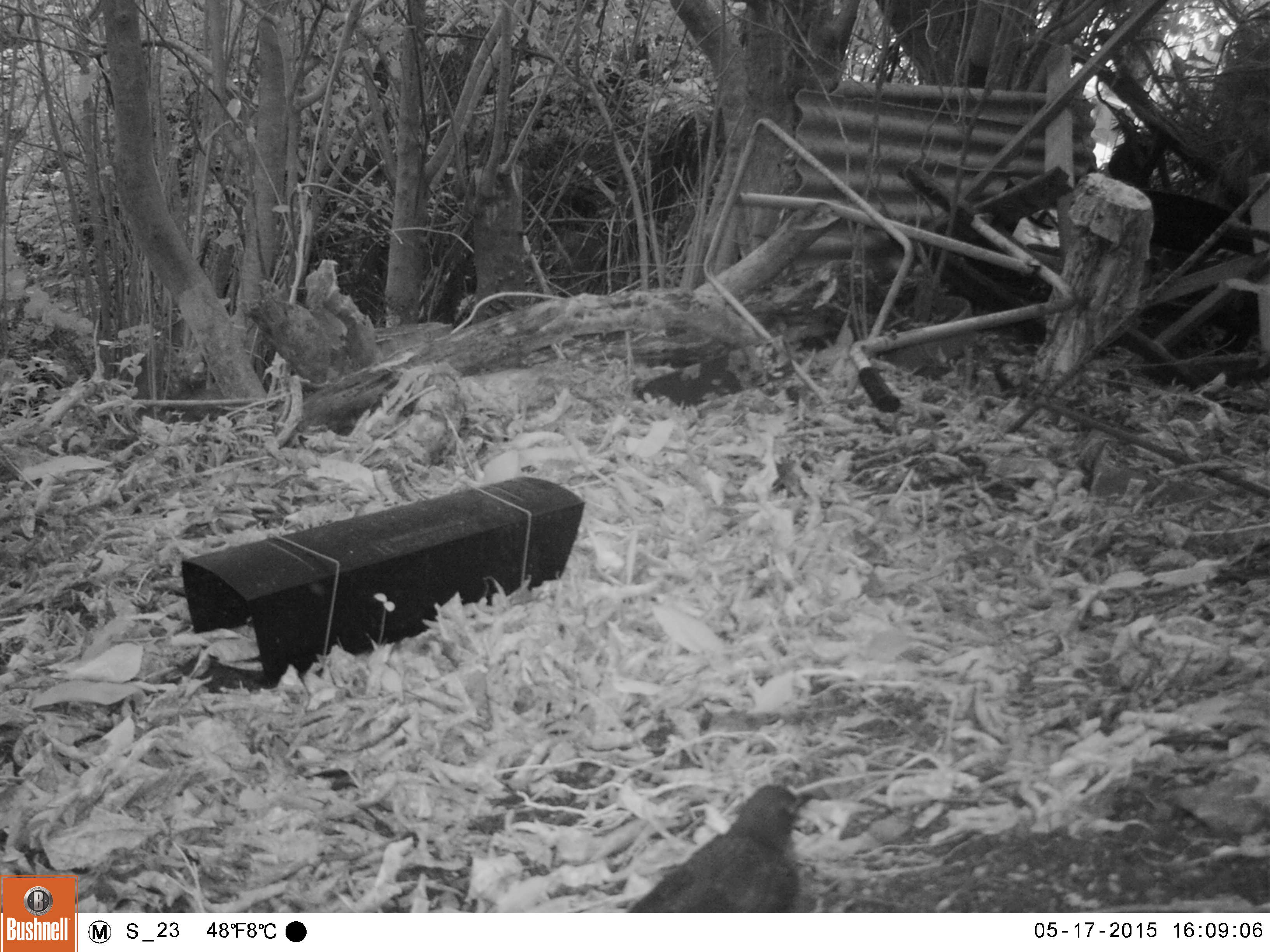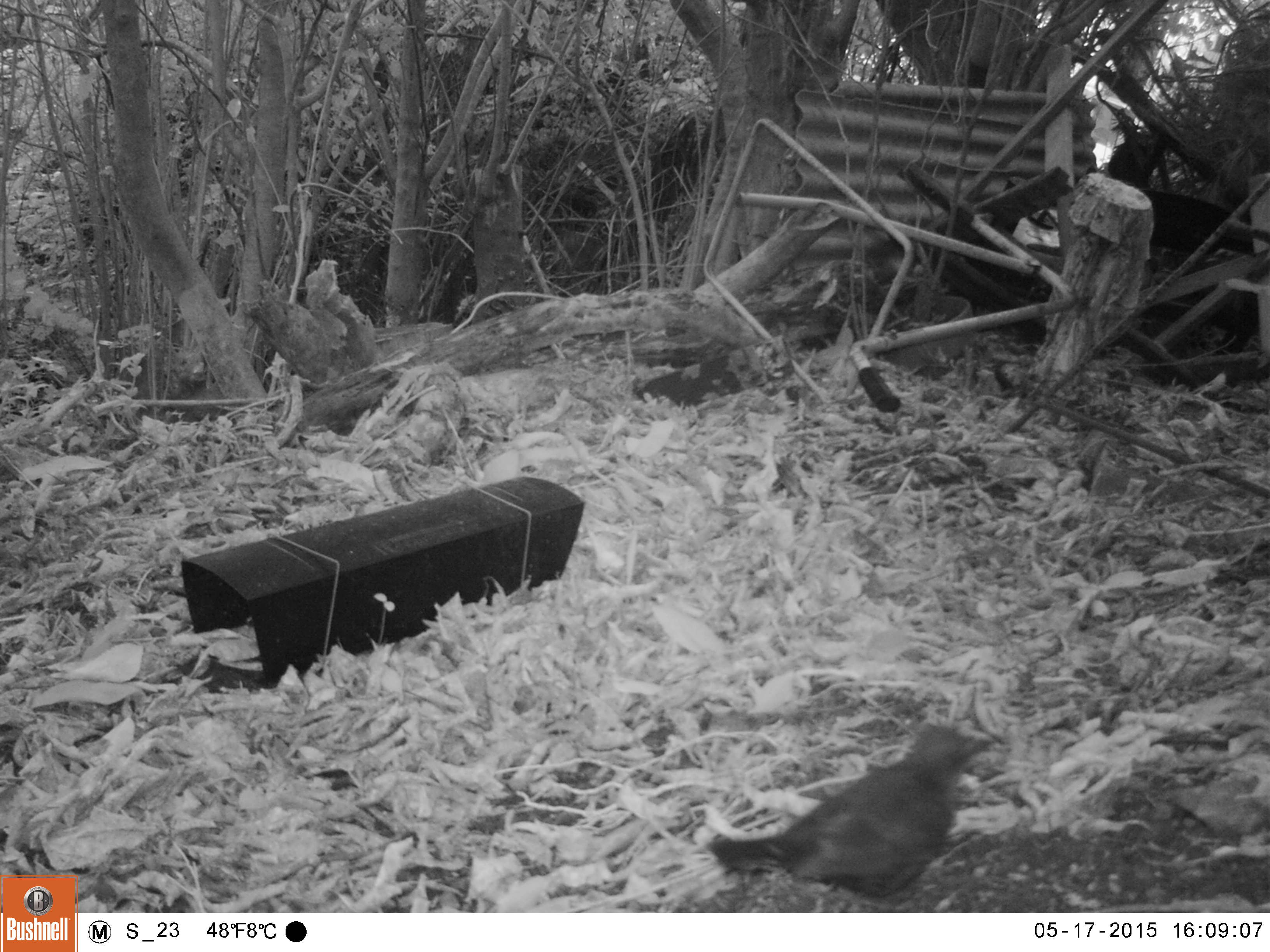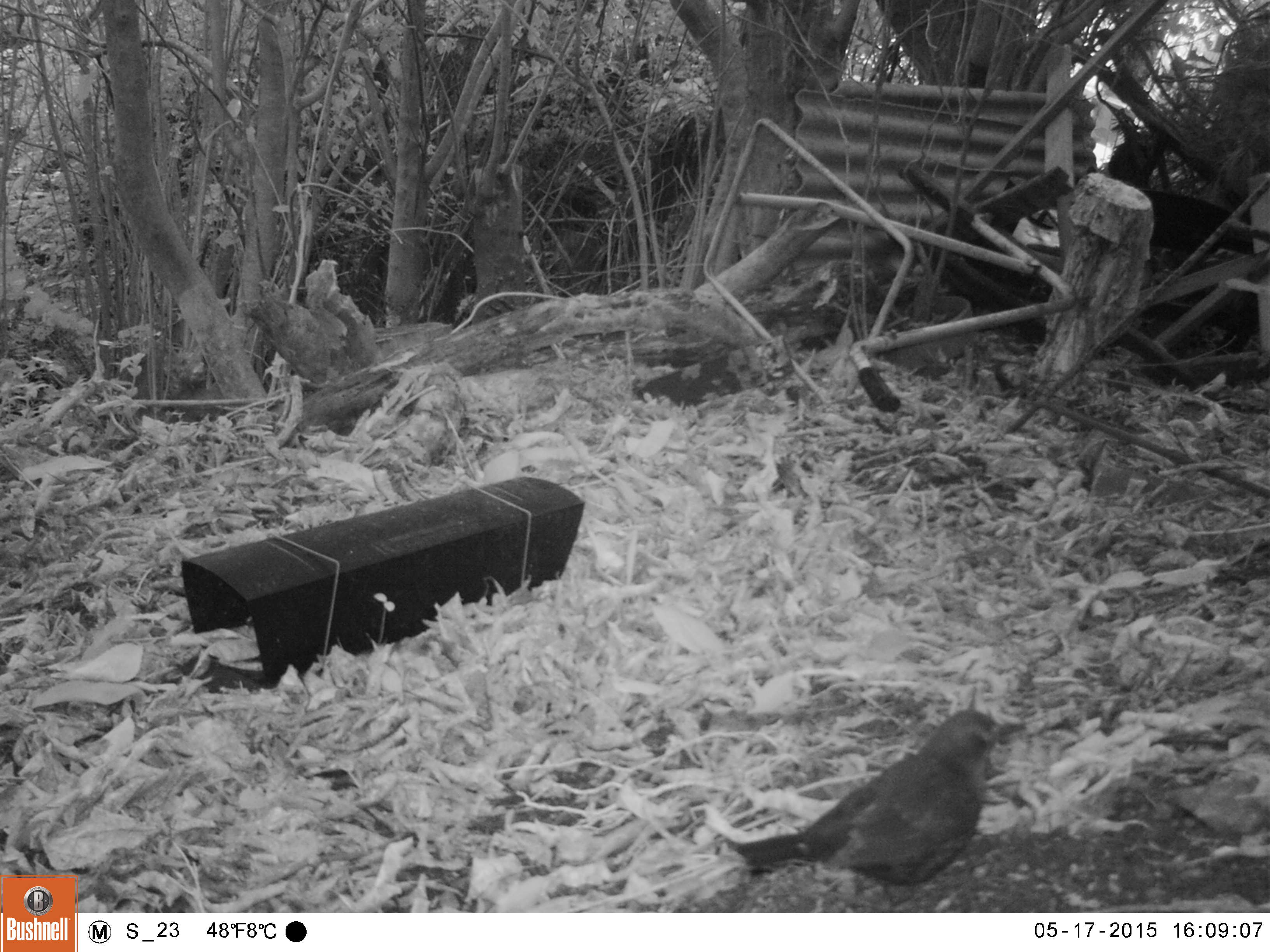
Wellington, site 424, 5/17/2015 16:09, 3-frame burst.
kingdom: Animalia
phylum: Chordata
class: Aves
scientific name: Aves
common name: bird